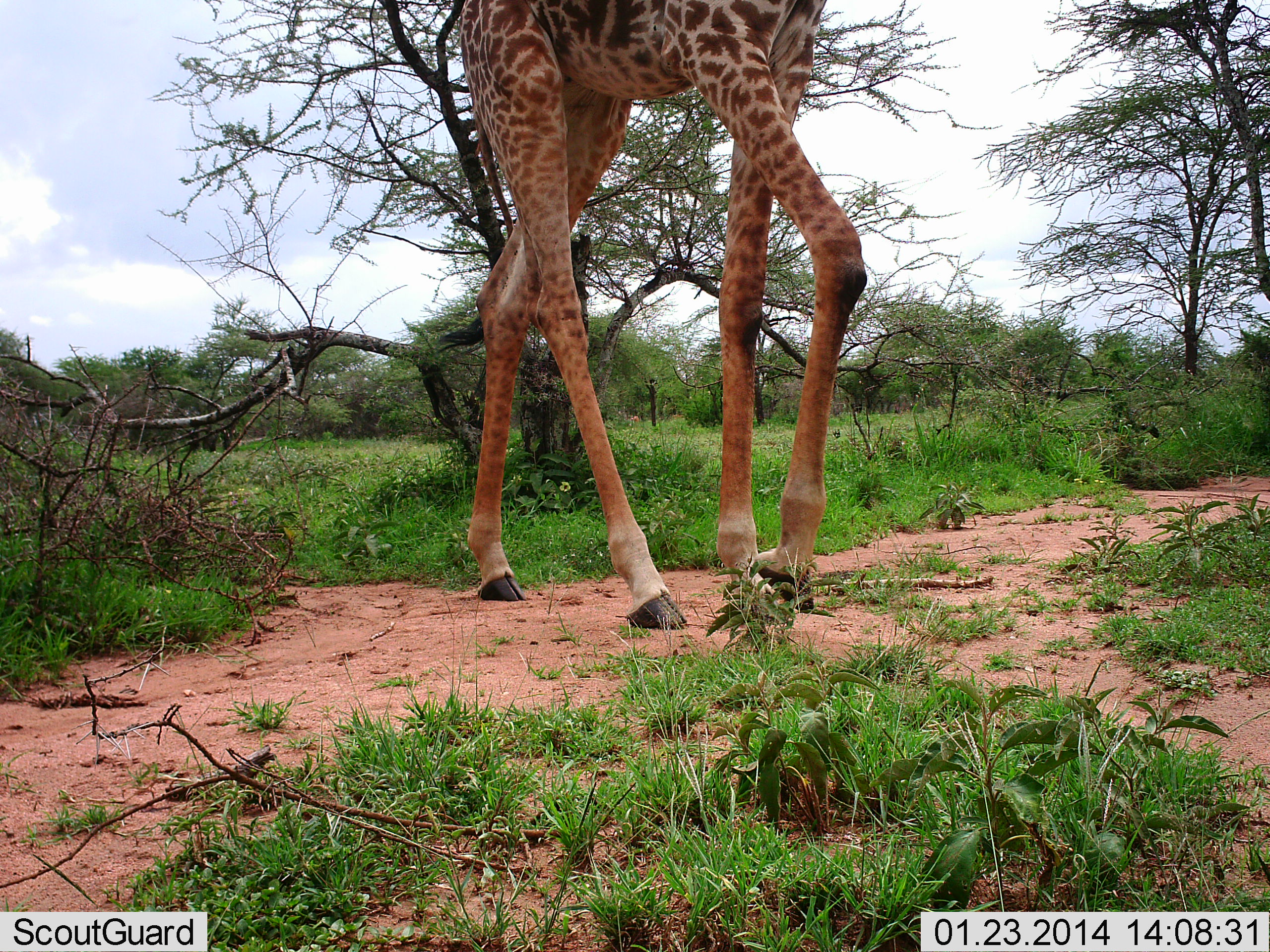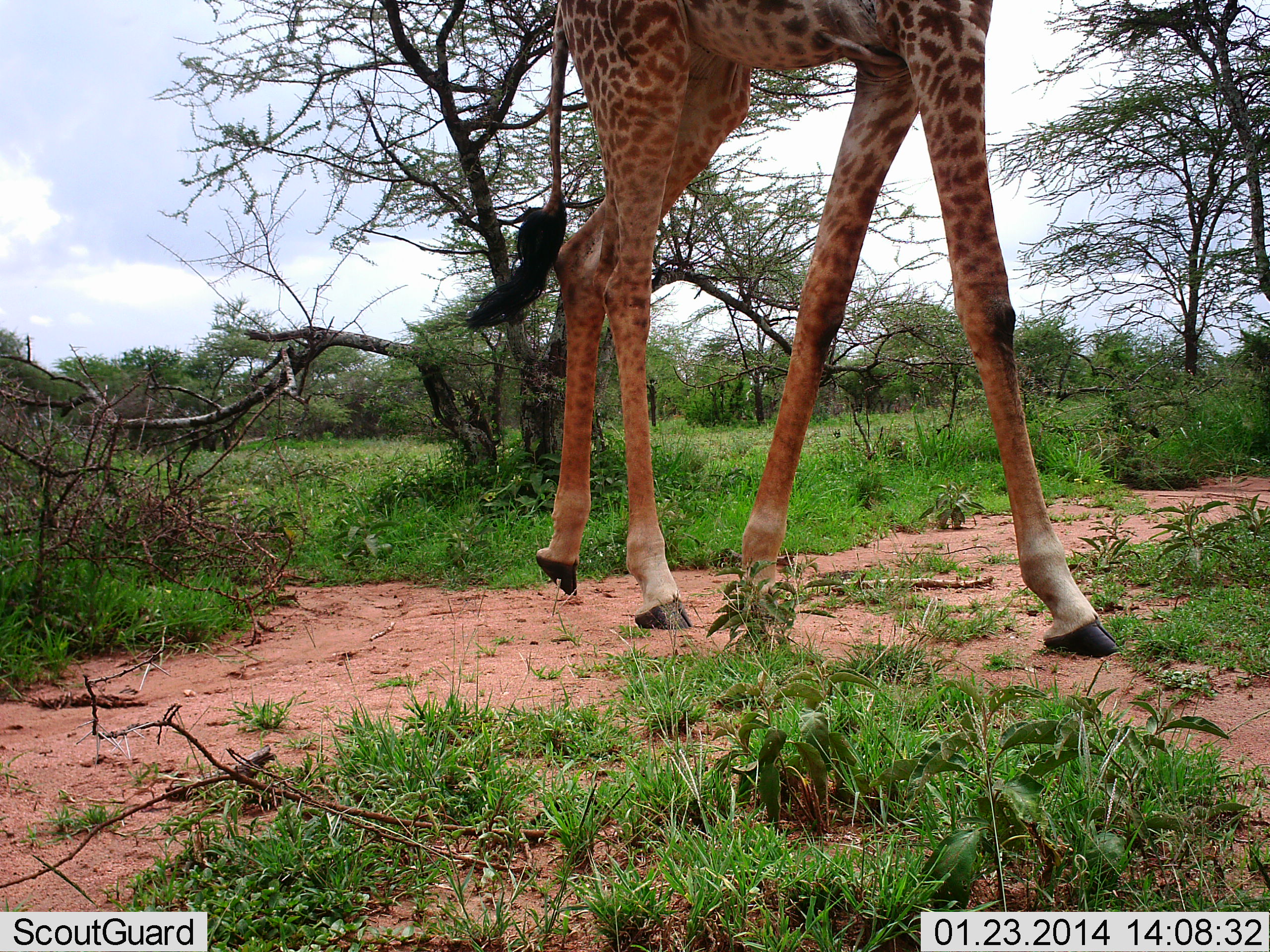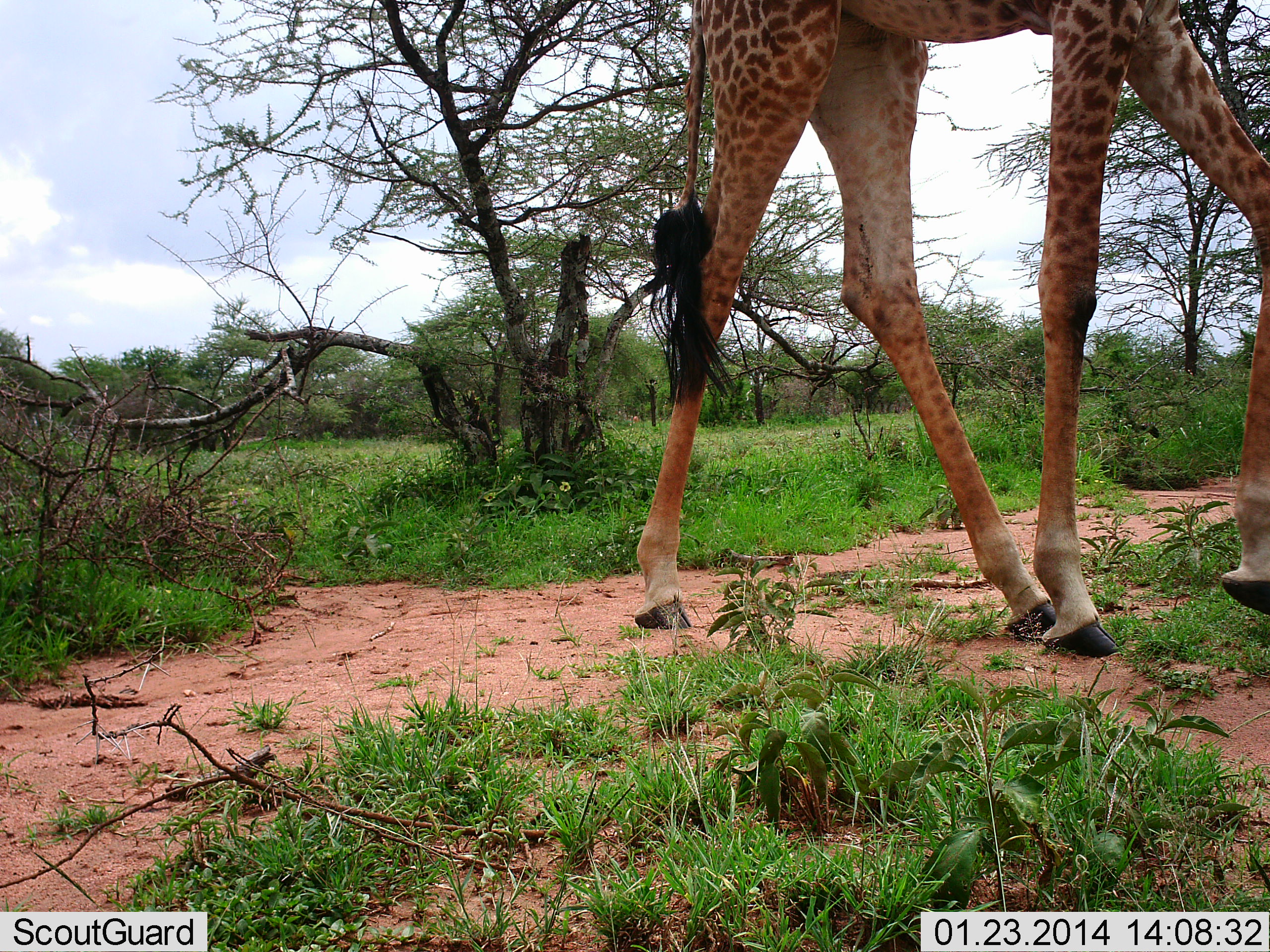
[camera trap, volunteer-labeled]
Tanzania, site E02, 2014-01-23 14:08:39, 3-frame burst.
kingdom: Animalia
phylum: Chordata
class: Mammalia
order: Artiodactyla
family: Giraffidae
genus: Giraffa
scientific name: Giraffa camelopardalis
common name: giraffe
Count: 1.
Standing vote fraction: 10%.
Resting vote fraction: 0%.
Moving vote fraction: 90%.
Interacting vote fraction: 0%.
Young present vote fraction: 0%.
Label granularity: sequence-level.